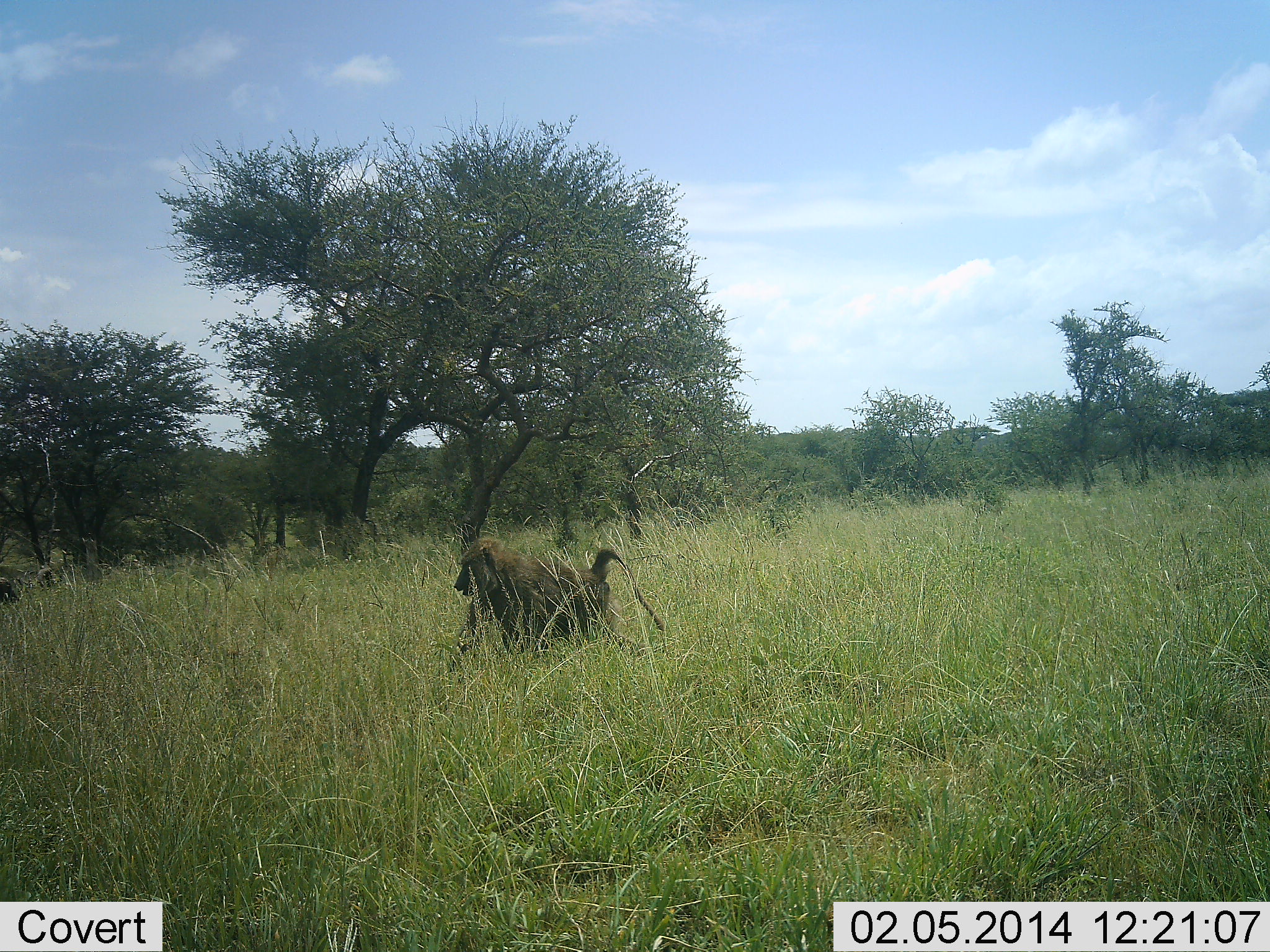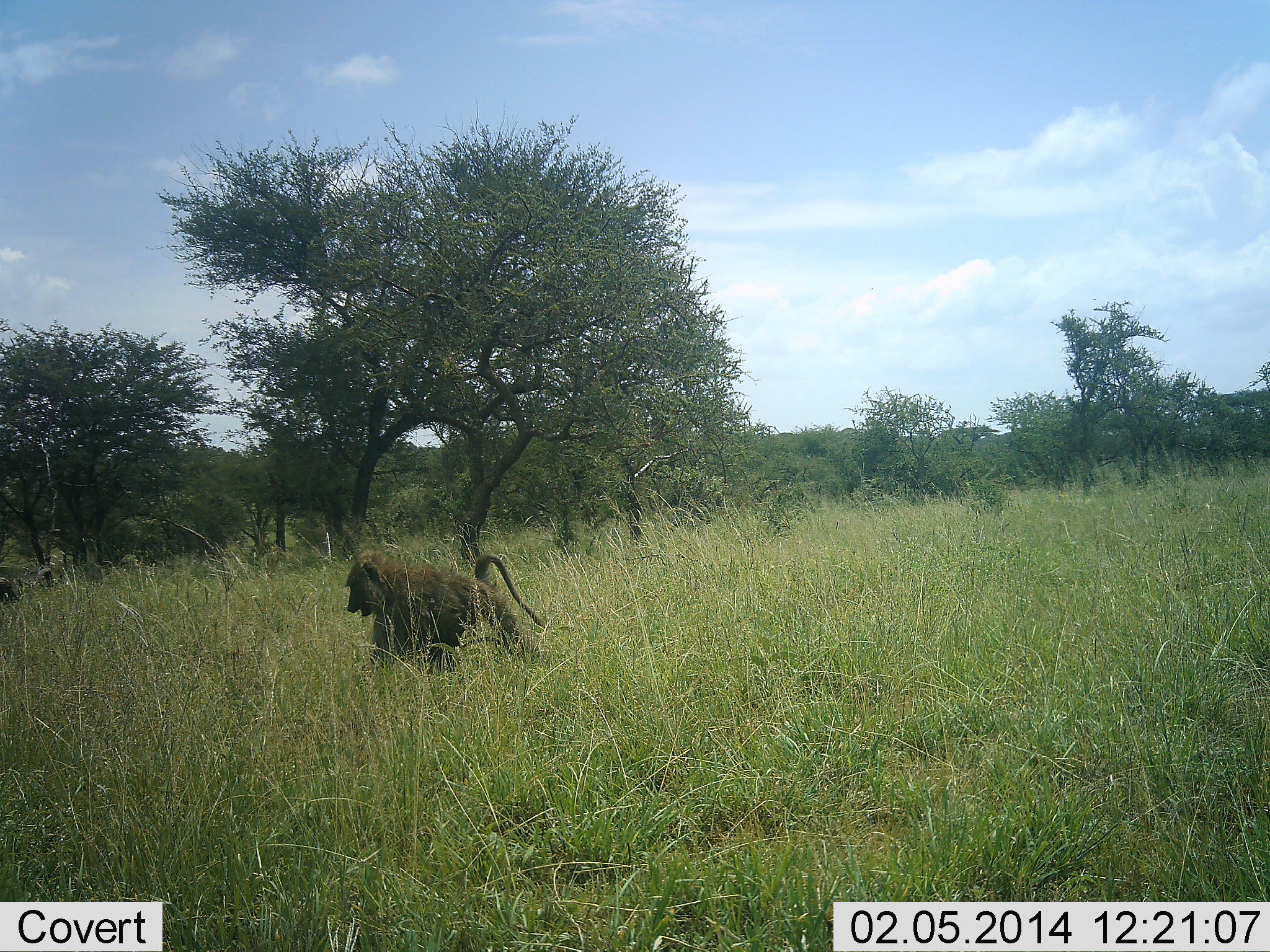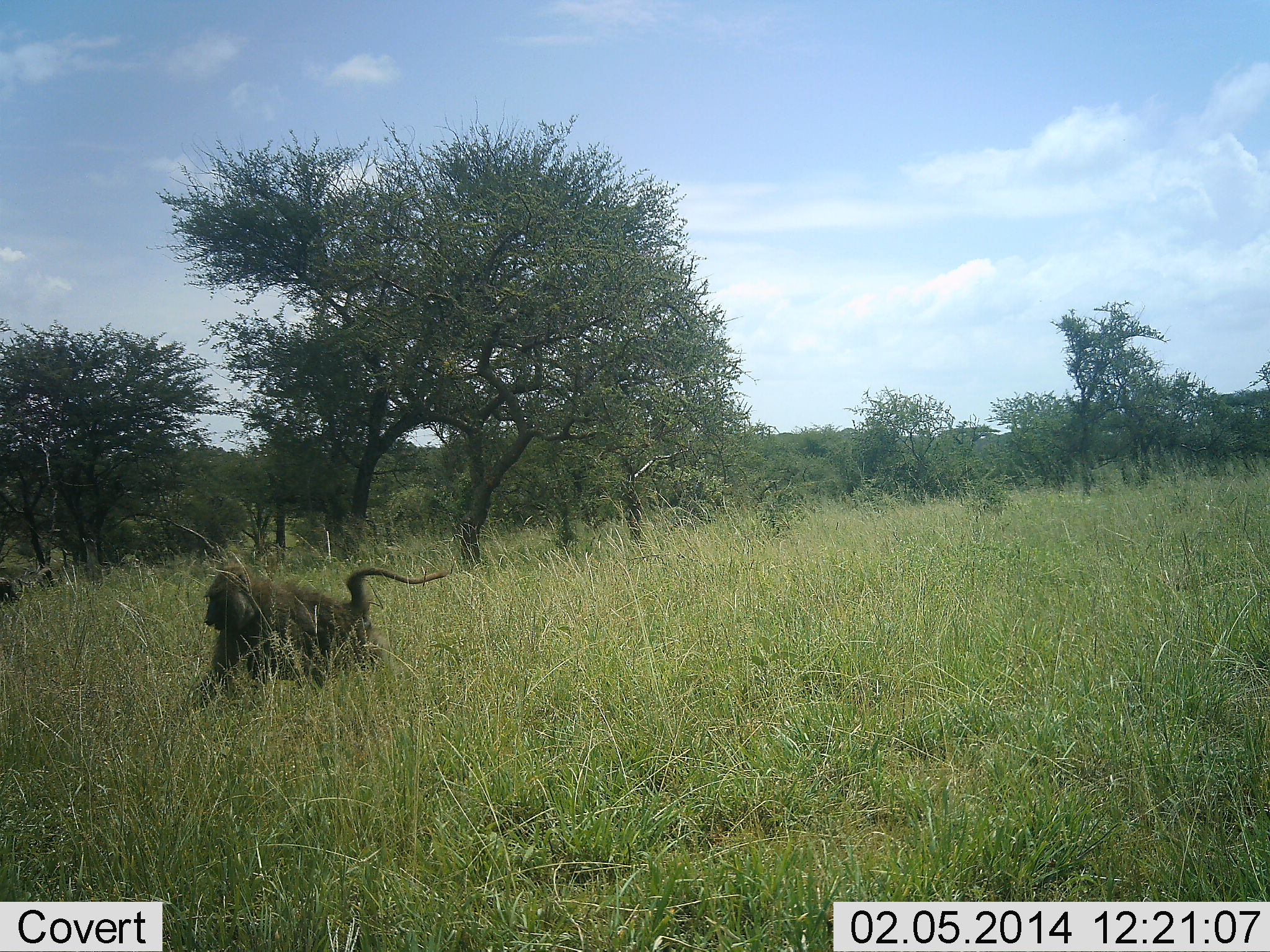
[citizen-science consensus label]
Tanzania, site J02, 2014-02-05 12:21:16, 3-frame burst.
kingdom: Animalia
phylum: Chordata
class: Mammalia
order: Primates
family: Cercopithecidae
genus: Papio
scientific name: Papio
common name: baboon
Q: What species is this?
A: Baboon (Papio).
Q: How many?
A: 1.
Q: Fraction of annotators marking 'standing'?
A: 0%.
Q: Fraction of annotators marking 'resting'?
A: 0%.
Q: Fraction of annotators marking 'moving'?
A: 100%.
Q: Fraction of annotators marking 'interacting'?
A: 0%.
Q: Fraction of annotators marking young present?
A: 10%.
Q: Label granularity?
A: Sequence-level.